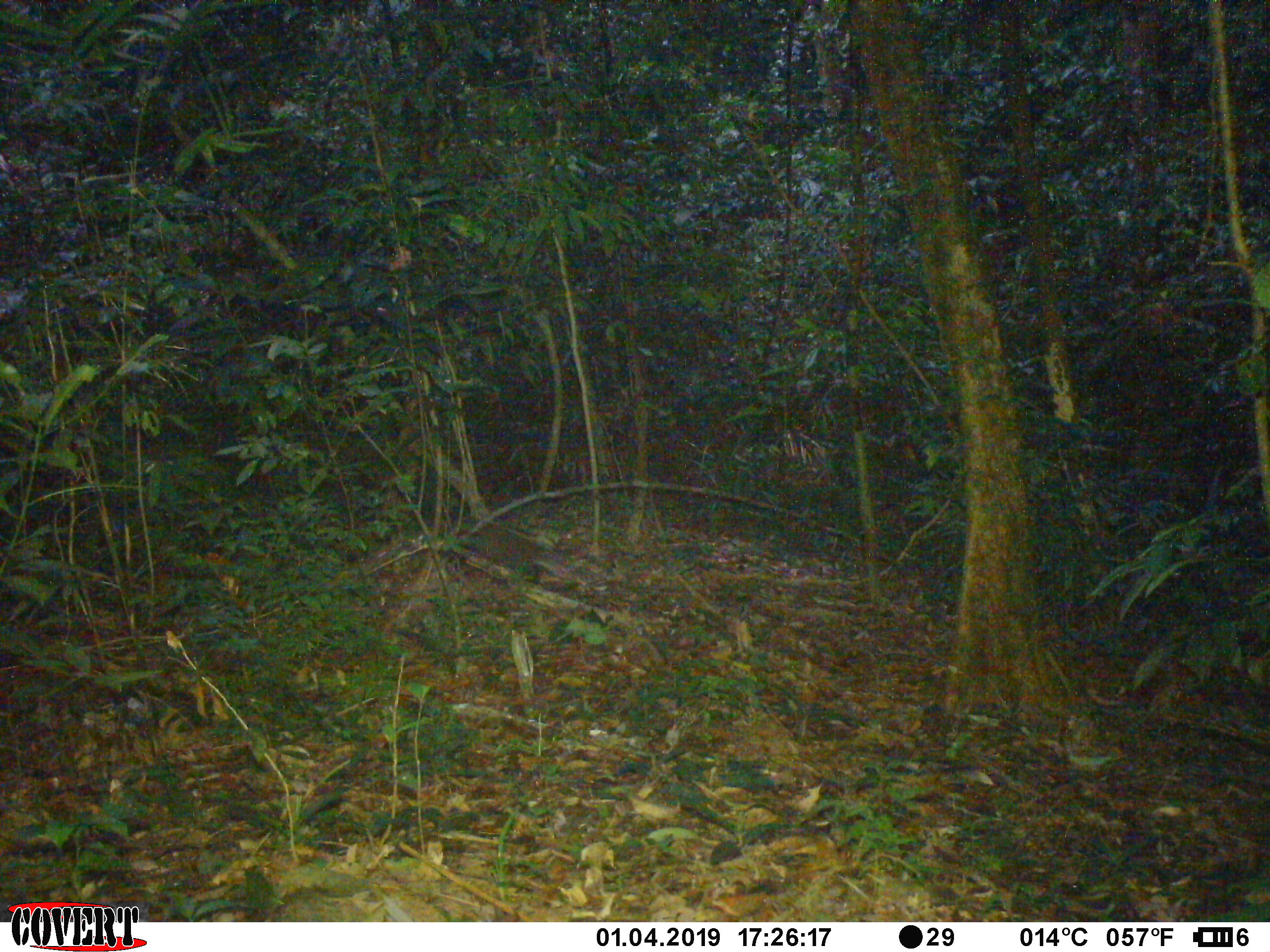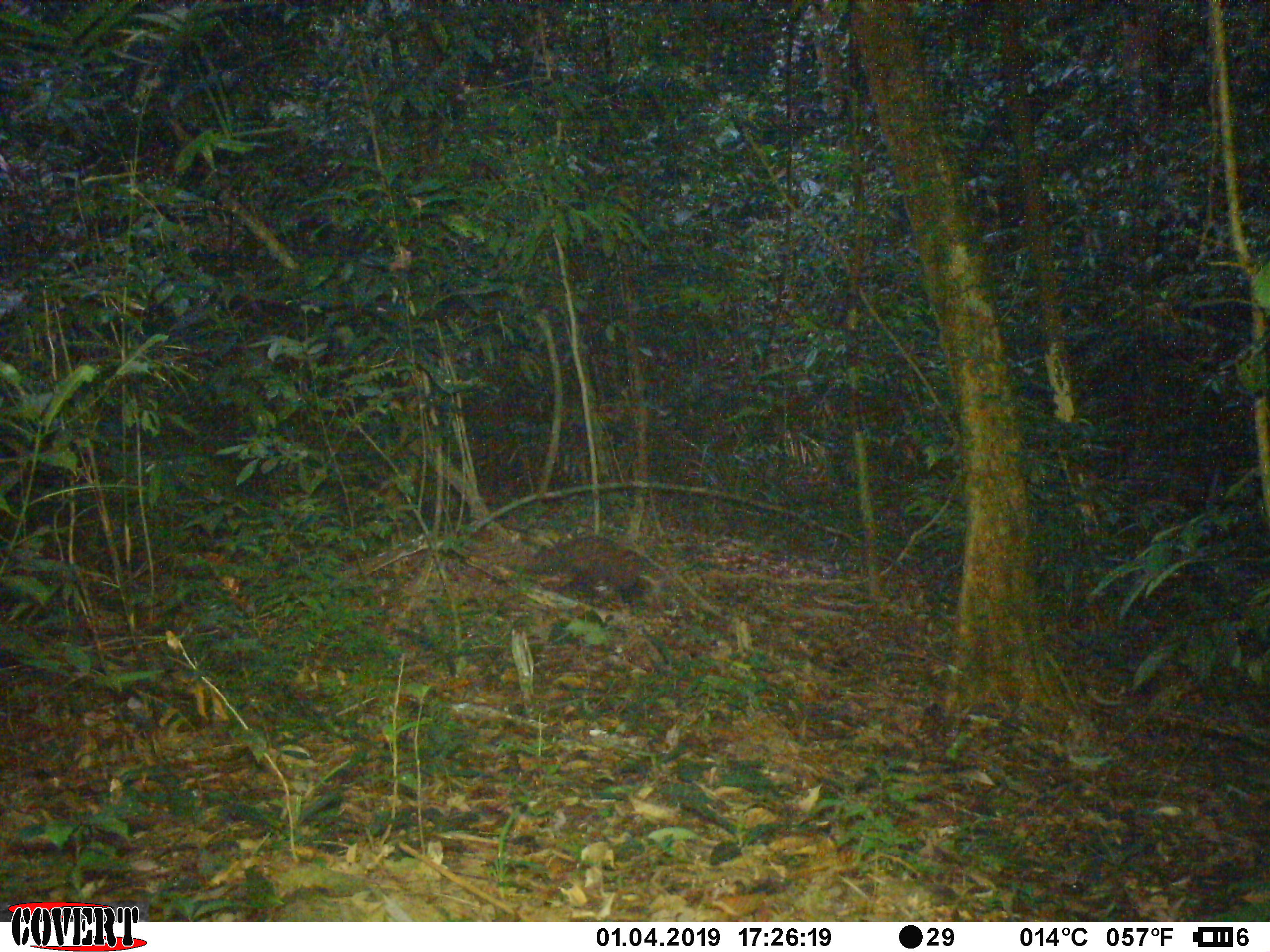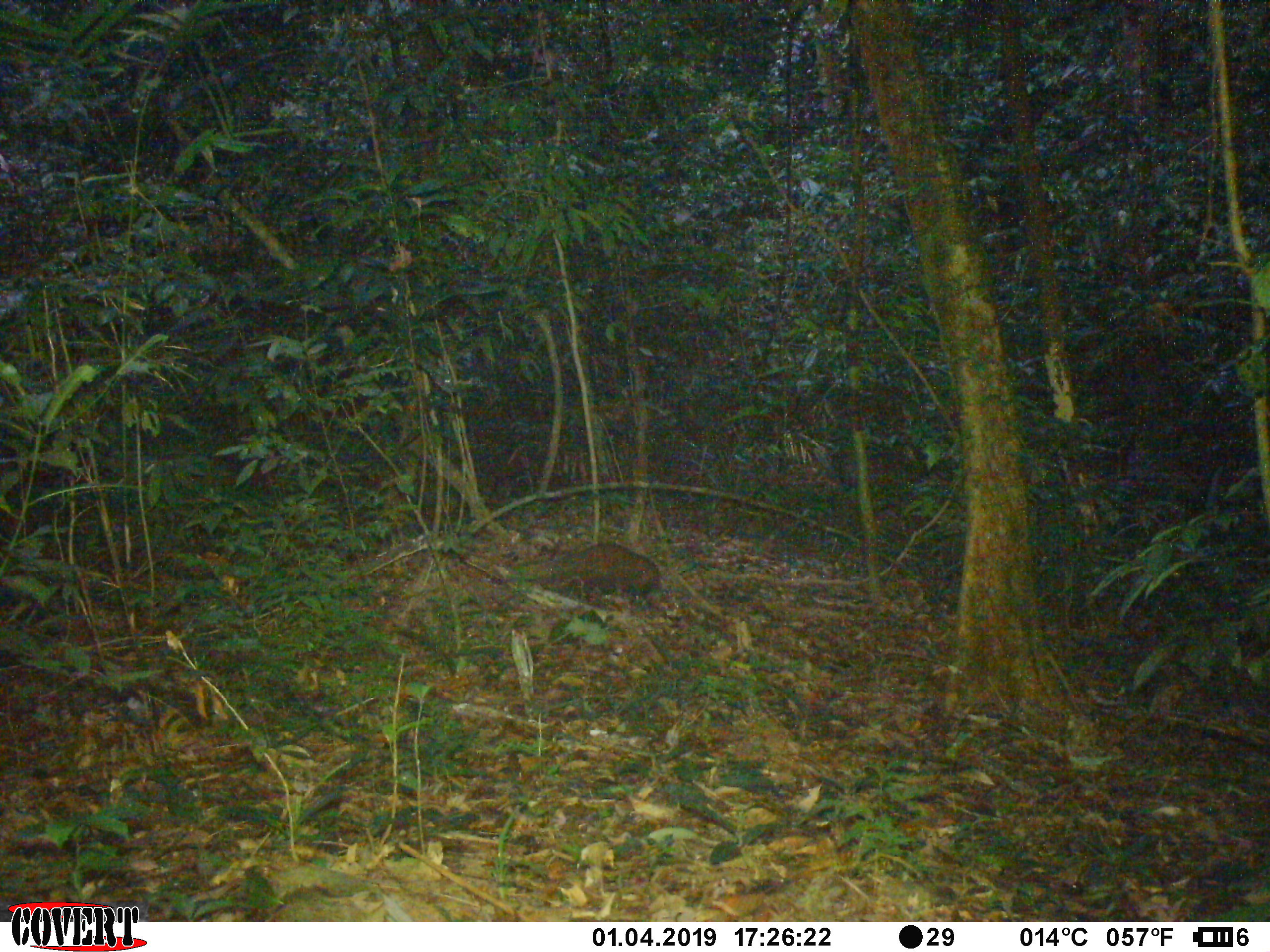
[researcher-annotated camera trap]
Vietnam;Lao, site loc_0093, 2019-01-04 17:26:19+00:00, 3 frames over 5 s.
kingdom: Animalia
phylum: Chordata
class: Mammalia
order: Carnivora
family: Herpestidae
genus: Urva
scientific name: Urva urva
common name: crab-eating mongoose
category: crab eating mongoose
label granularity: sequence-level